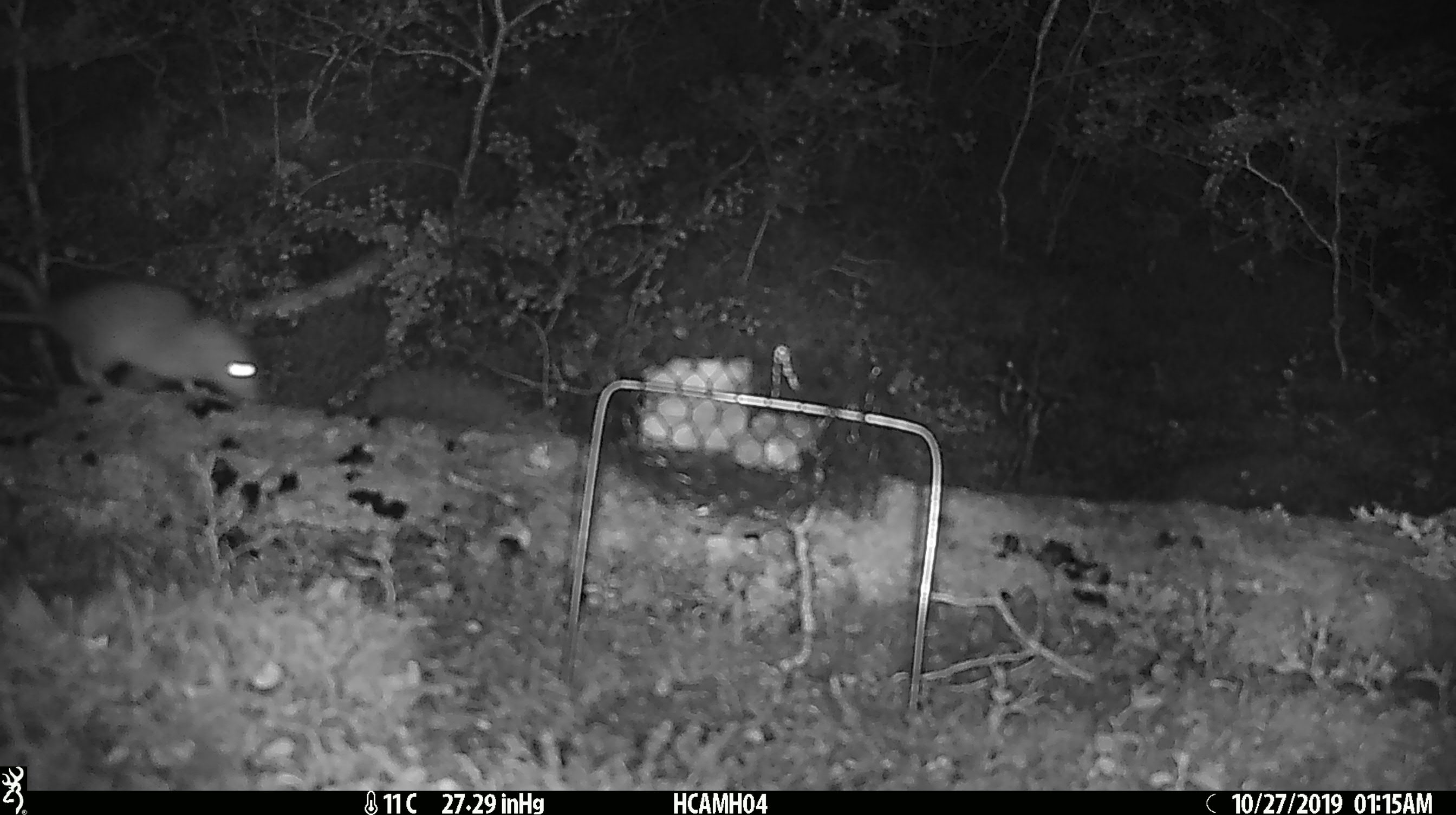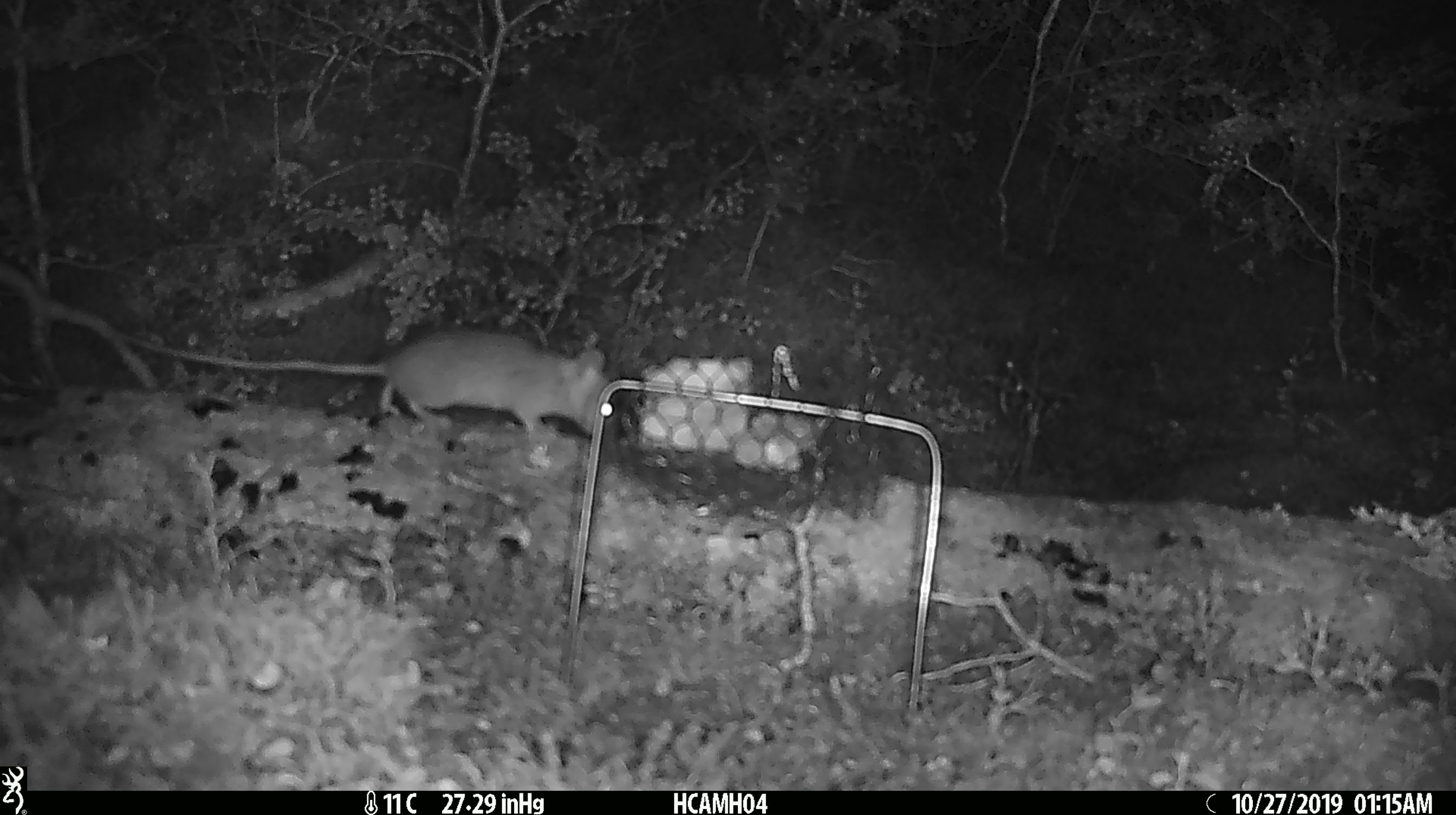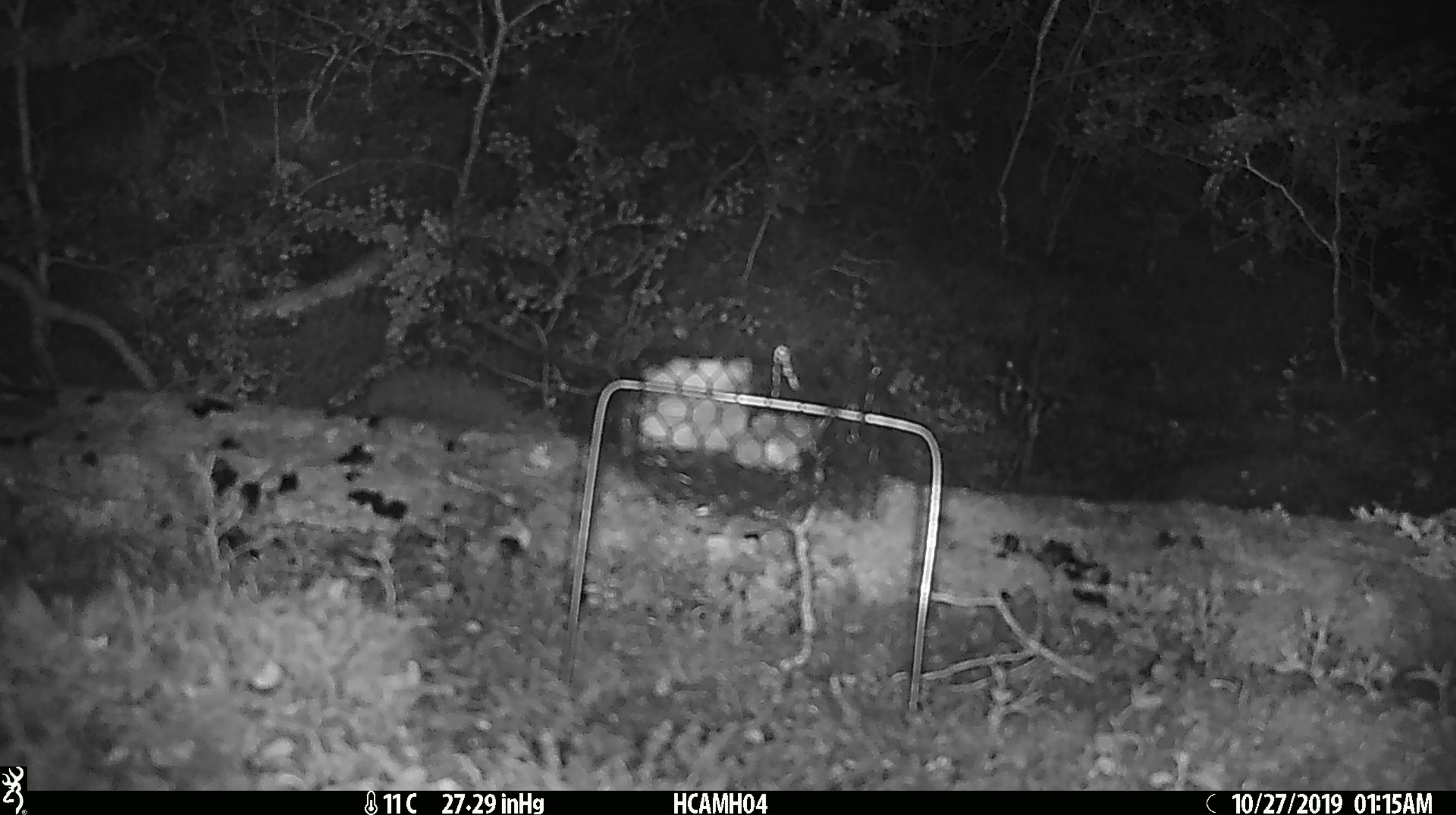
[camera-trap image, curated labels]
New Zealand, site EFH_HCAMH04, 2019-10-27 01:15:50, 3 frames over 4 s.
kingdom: Animalia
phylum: Chordata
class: Mammalia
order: Rodentia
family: Muridae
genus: Rattus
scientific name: Rattus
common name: rat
Rat (Rattus).